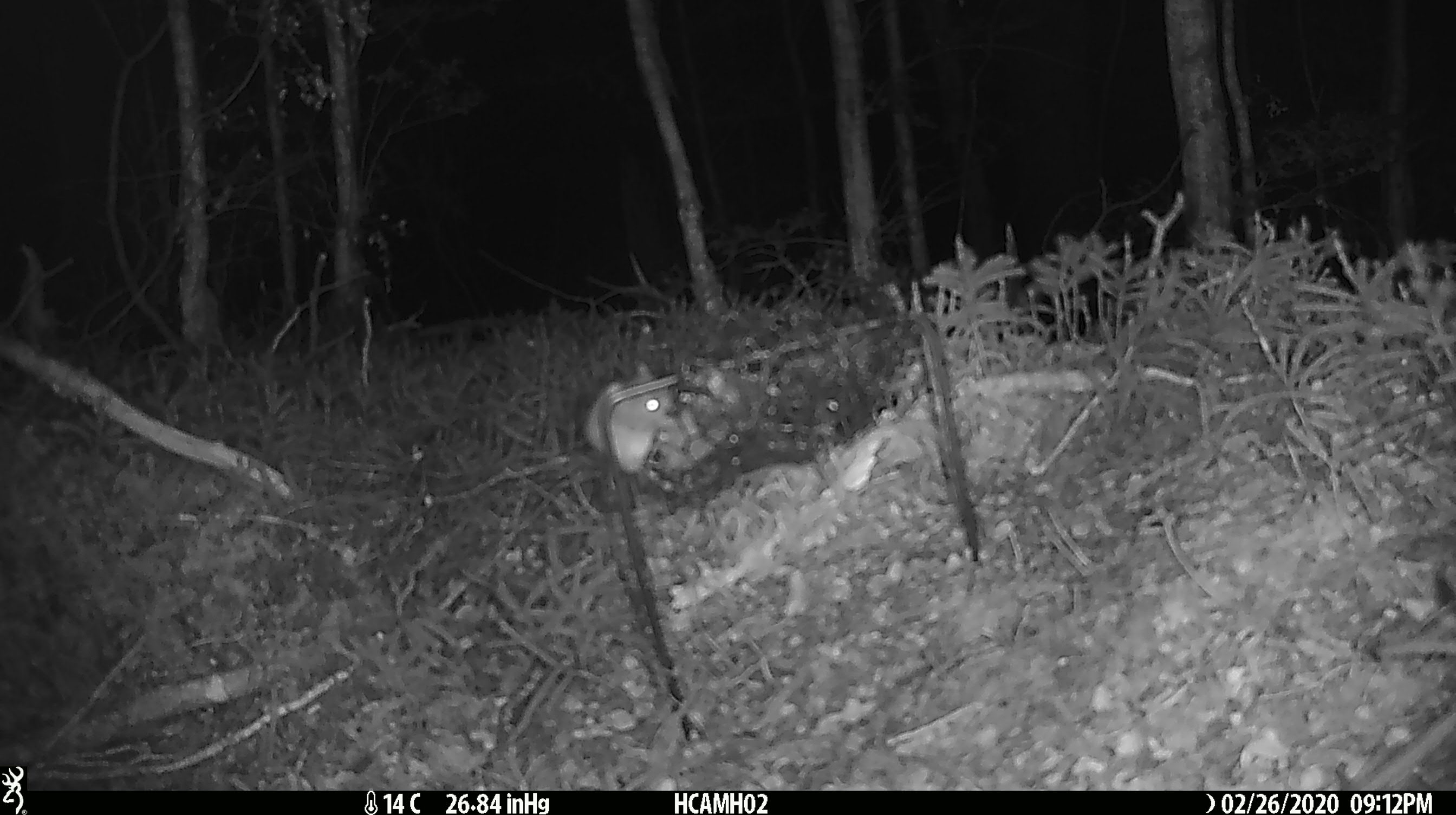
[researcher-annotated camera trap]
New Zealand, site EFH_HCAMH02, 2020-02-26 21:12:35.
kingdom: Animalia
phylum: Chordata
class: Mammalia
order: Rodentia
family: Muridae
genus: Mus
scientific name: Mus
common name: mouse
Mouse (Mus).